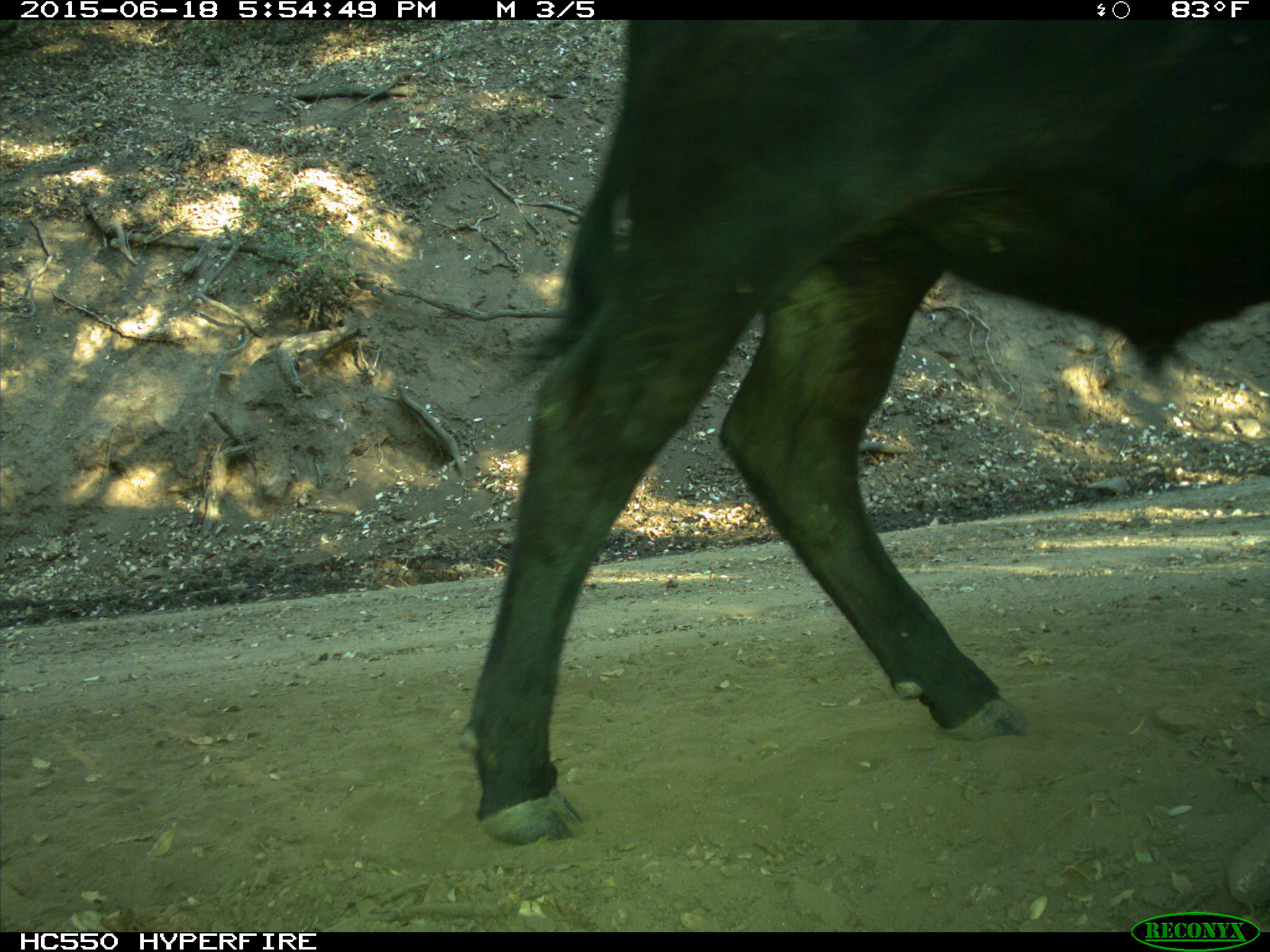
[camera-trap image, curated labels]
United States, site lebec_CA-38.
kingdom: Animalia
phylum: Chordata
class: Mammalia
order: Artiodactyla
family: Bovidae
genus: Bos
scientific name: Bos taurus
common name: domestic cow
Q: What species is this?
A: Bos taurus (domestic cow).